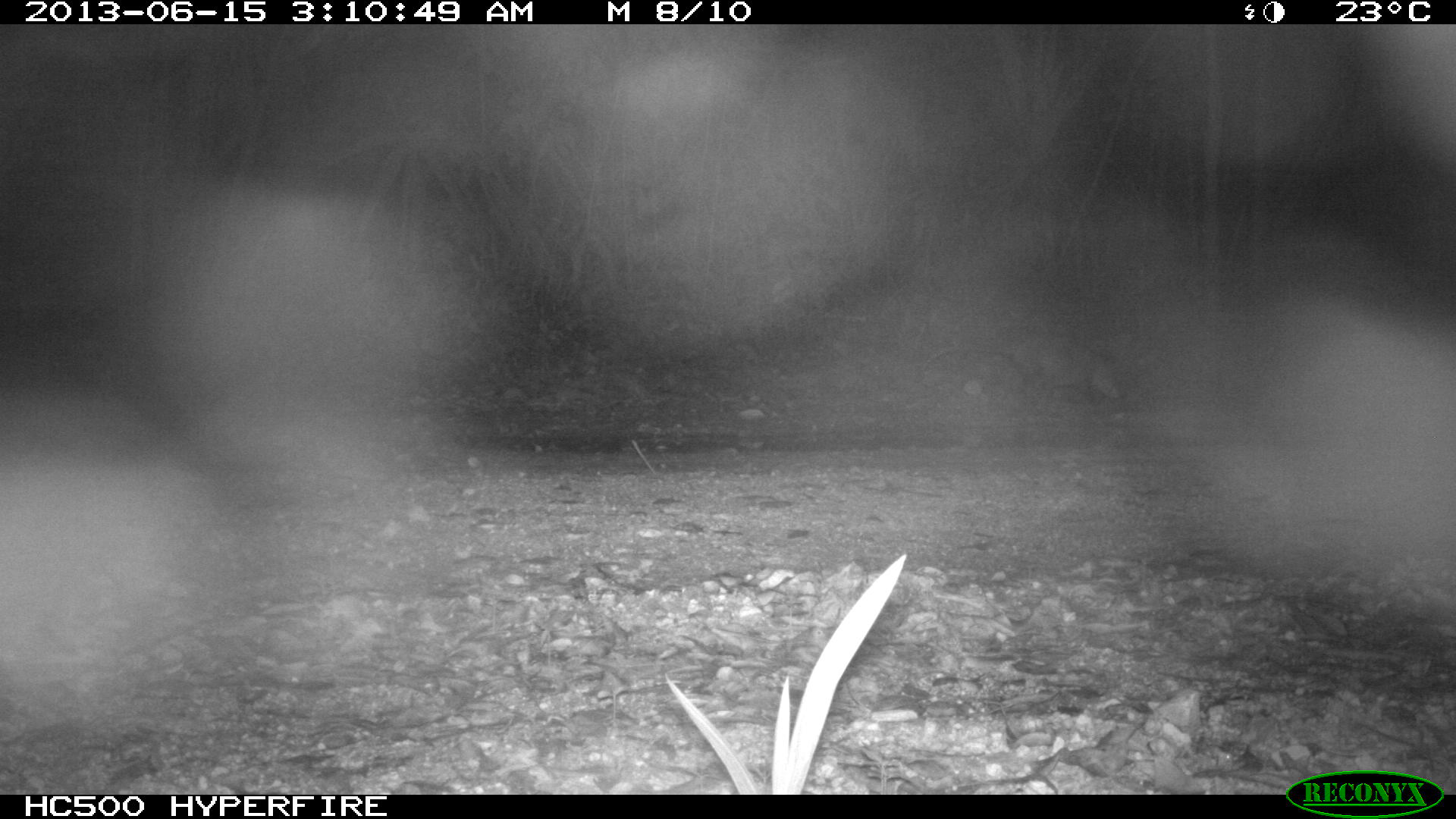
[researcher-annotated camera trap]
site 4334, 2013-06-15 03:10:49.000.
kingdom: Animalia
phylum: Chordata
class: Mammalia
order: Didelphimorphia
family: Didelphidae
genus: Didelphis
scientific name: Didelphis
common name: american opossums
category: didelphis sp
Didelphis sp (american opossums) (Didelphis), count 1.